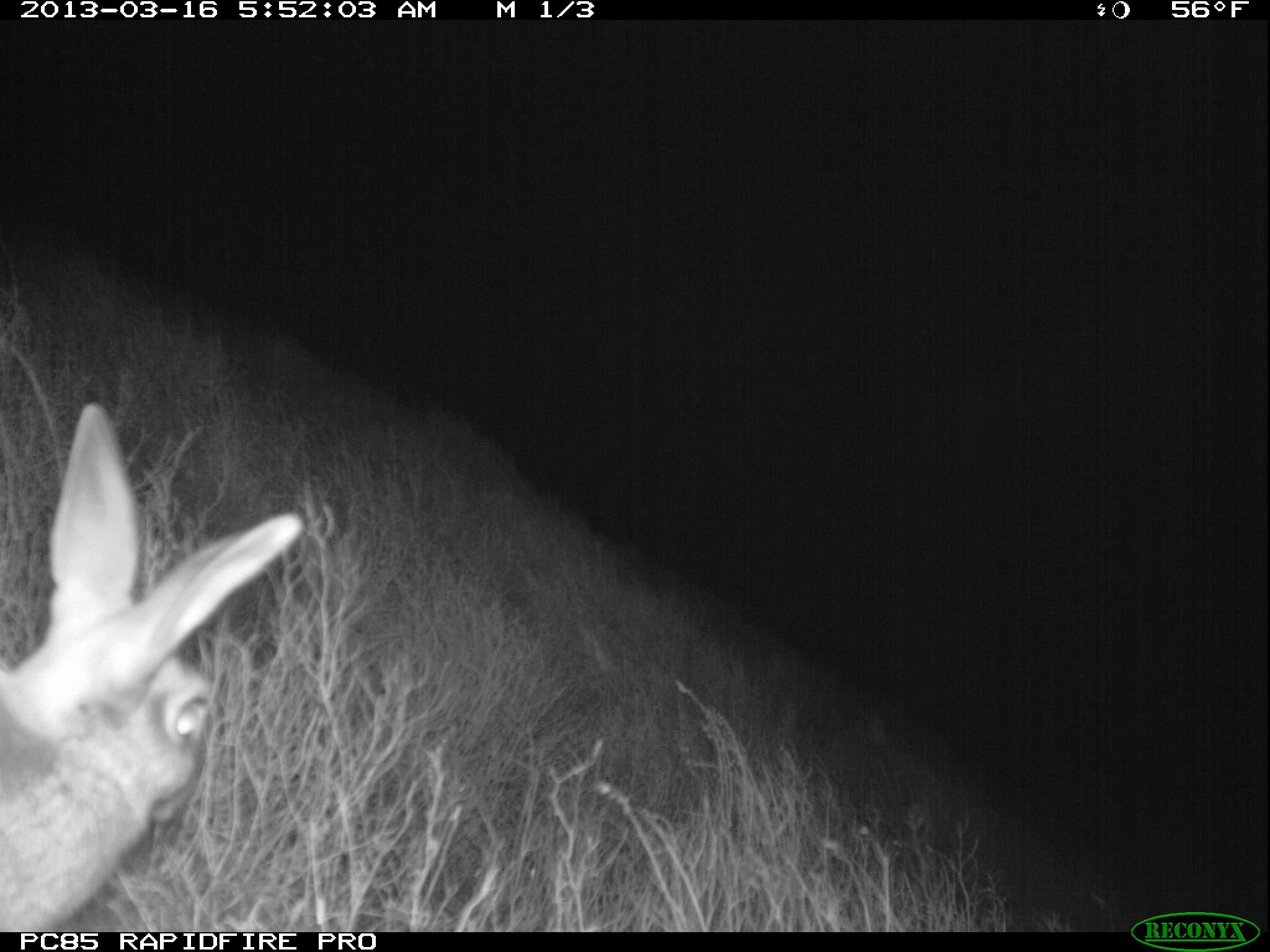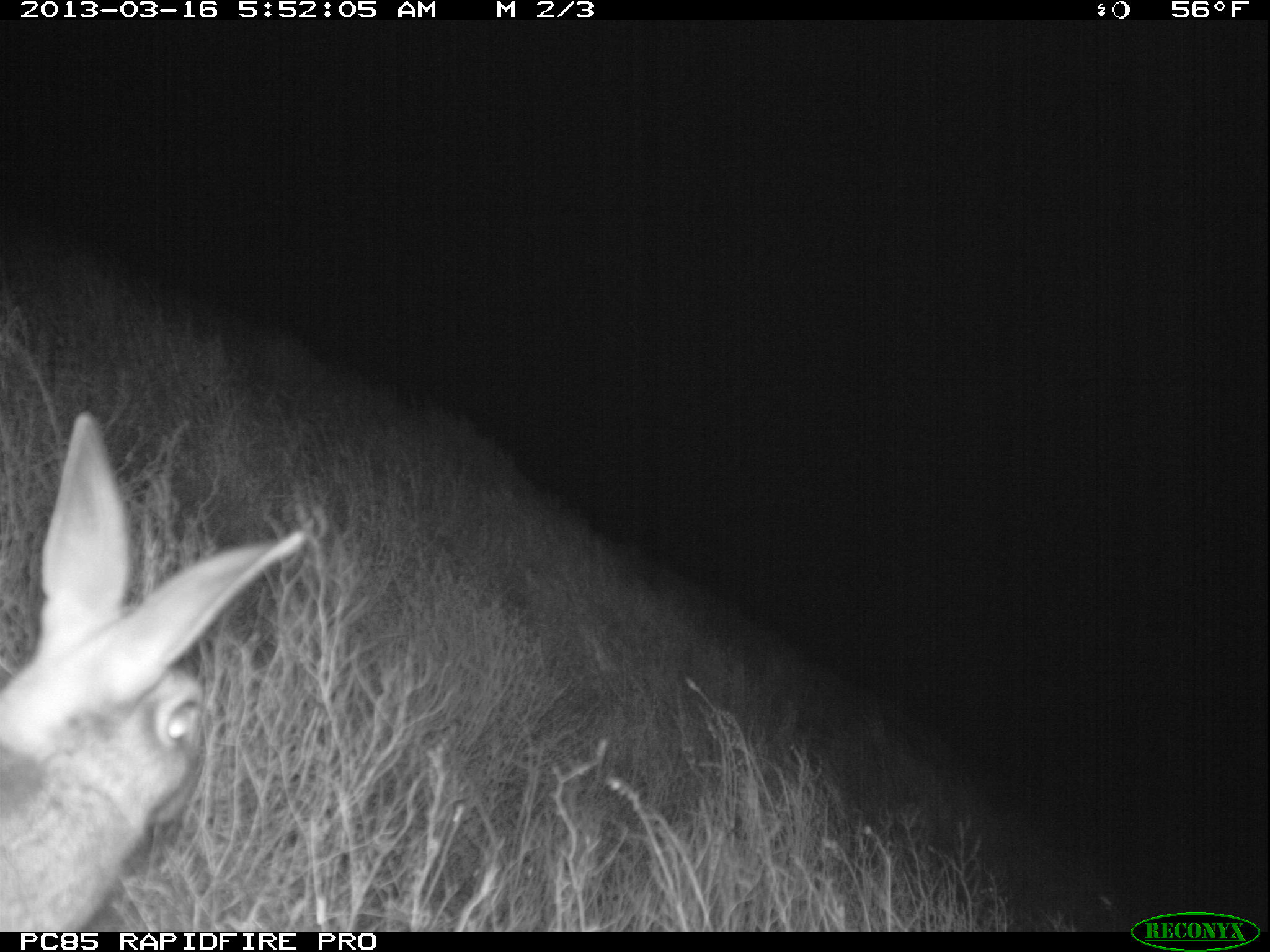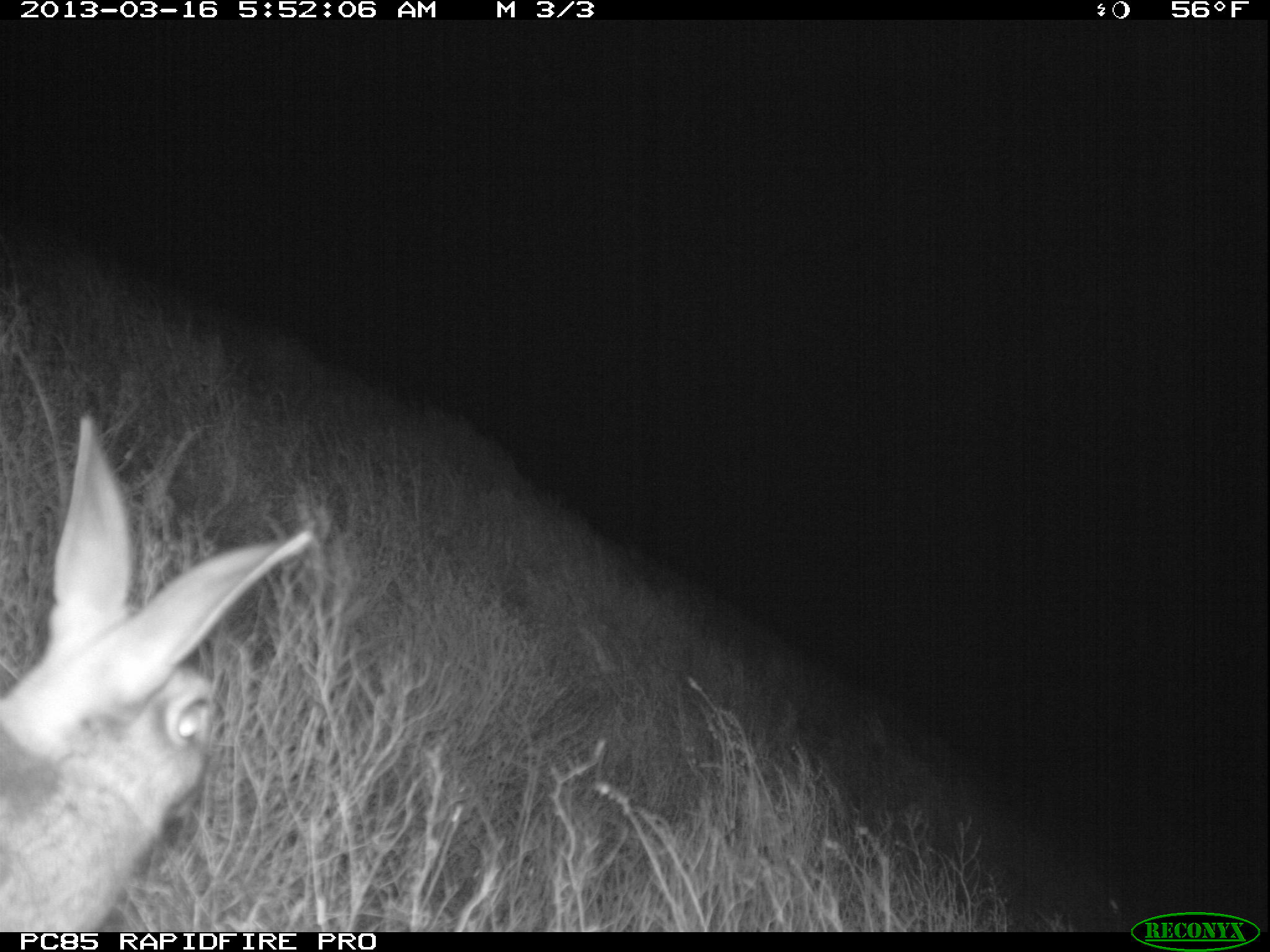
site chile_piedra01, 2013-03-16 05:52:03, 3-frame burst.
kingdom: Animalia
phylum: Chordata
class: Mammalia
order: Lagomorpha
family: Leporidae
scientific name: Leporidae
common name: rabbits and hares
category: rabbit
Rabbit (rabbits and hares) (Leporidae).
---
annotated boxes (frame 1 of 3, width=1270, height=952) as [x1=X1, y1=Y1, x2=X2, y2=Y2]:
rabbit: [x1=0, y1=400, x2=307, y2=928]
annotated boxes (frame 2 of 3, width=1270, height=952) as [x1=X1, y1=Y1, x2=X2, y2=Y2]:
rabbit: [x1=0, y1=410, x2=312, y2=930]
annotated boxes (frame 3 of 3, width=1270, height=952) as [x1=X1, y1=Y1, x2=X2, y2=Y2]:
rabbit: [x1=0, y1=410, x2=314, y2=931]